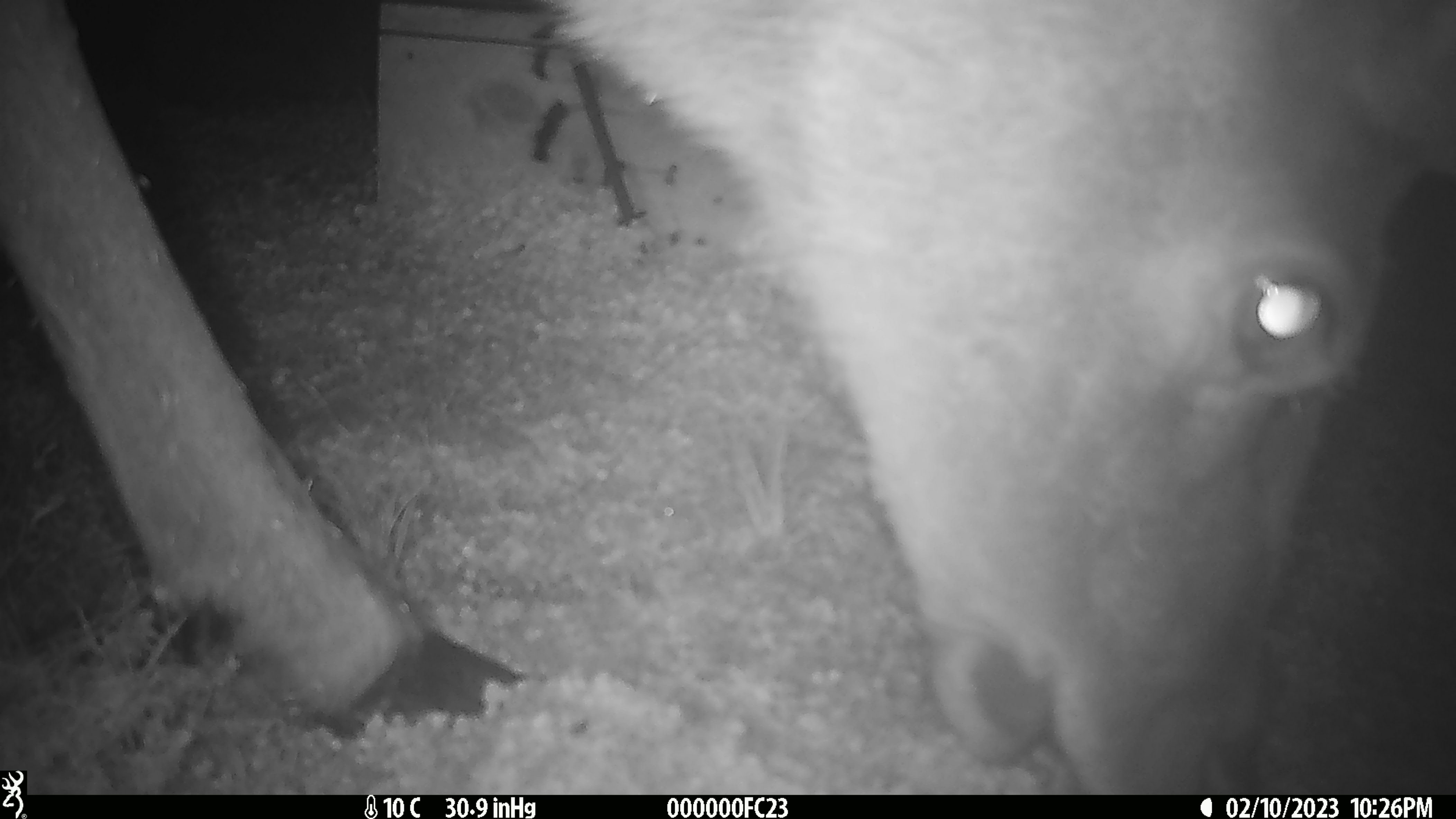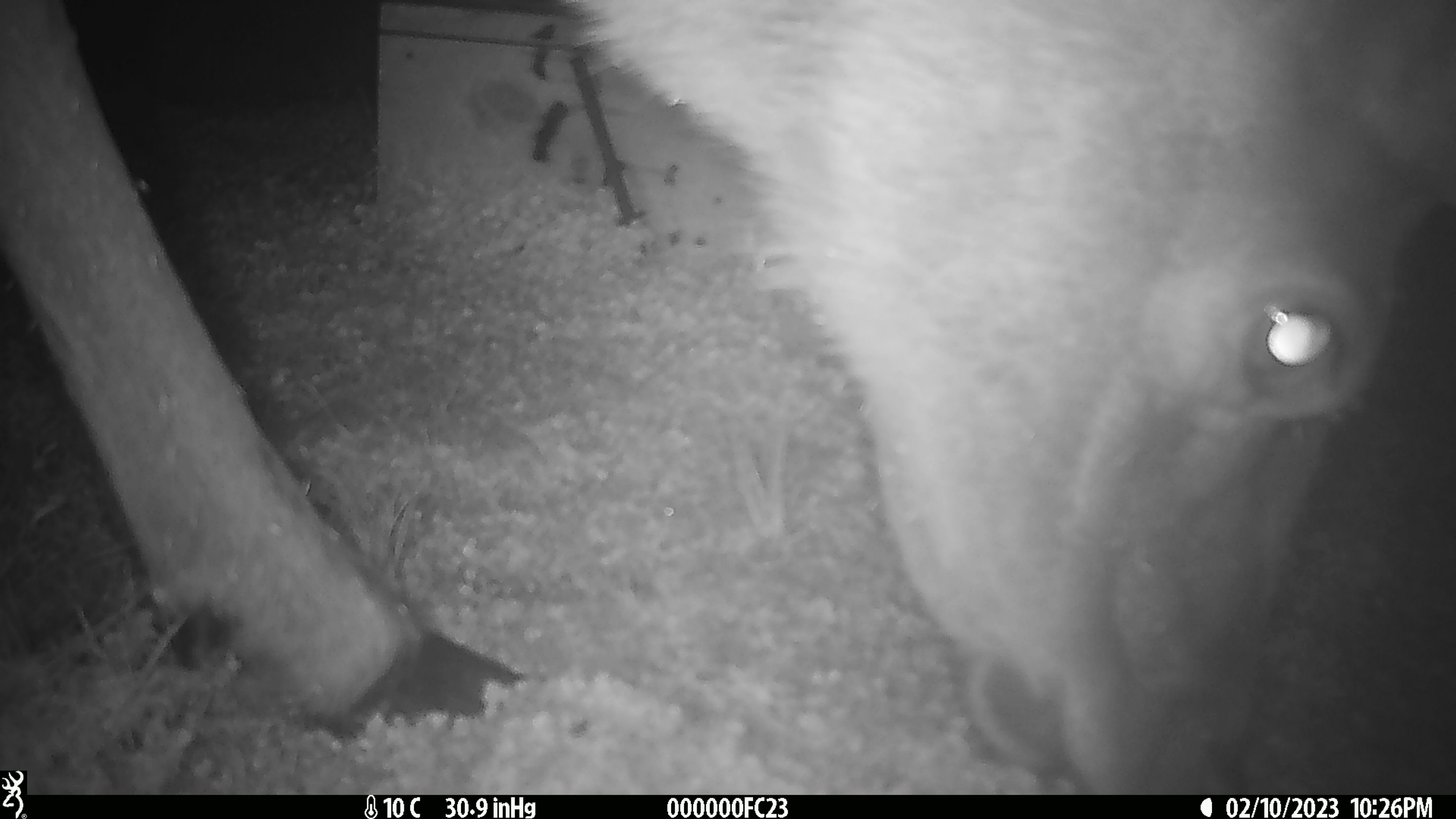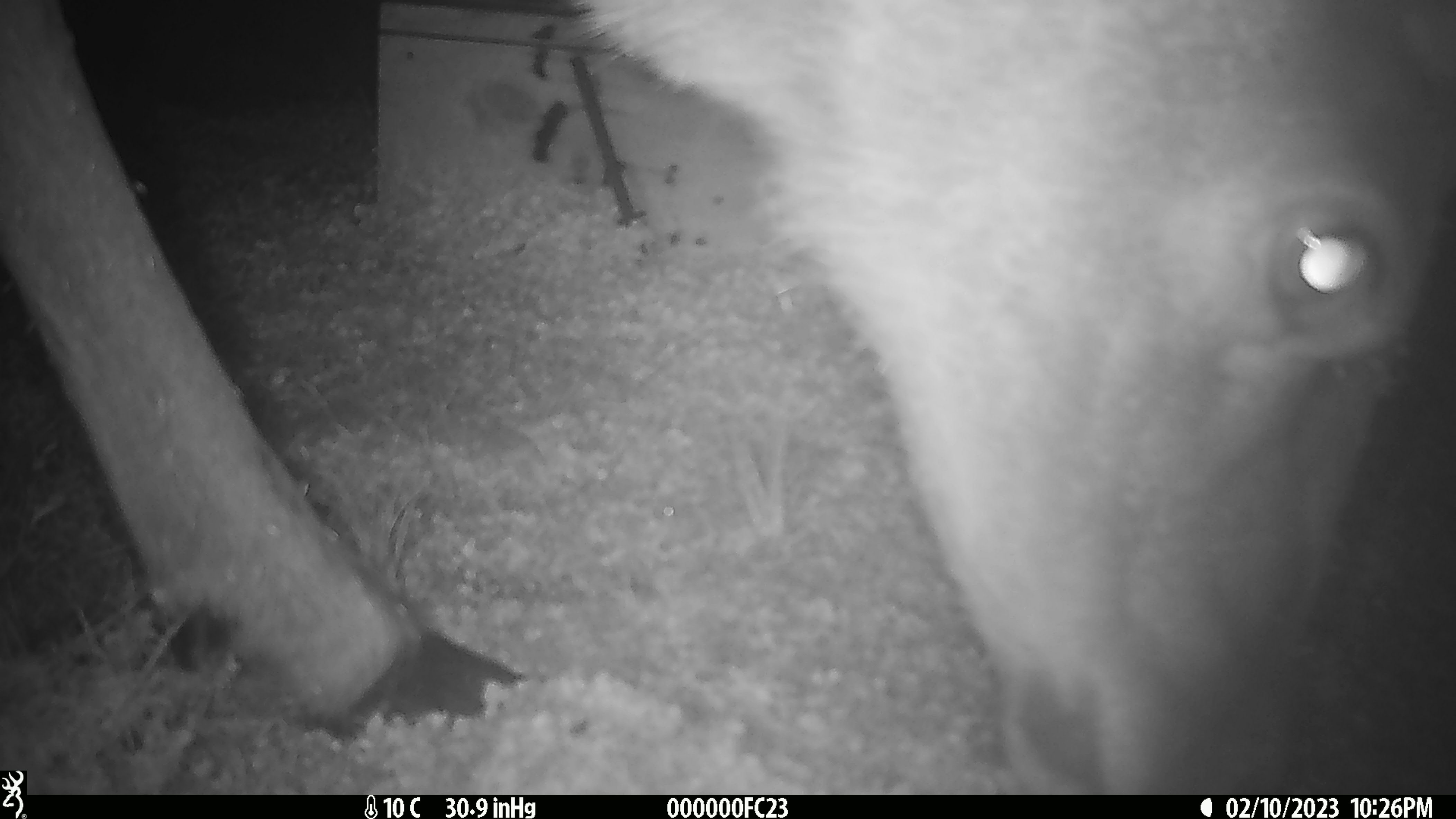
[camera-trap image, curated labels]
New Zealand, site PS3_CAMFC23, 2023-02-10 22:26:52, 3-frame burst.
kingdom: Animalia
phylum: Chordata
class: Mammalia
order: Artiodactyla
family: Cervidae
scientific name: Cervidae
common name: deer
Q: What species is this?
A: Deer (Cervidae).